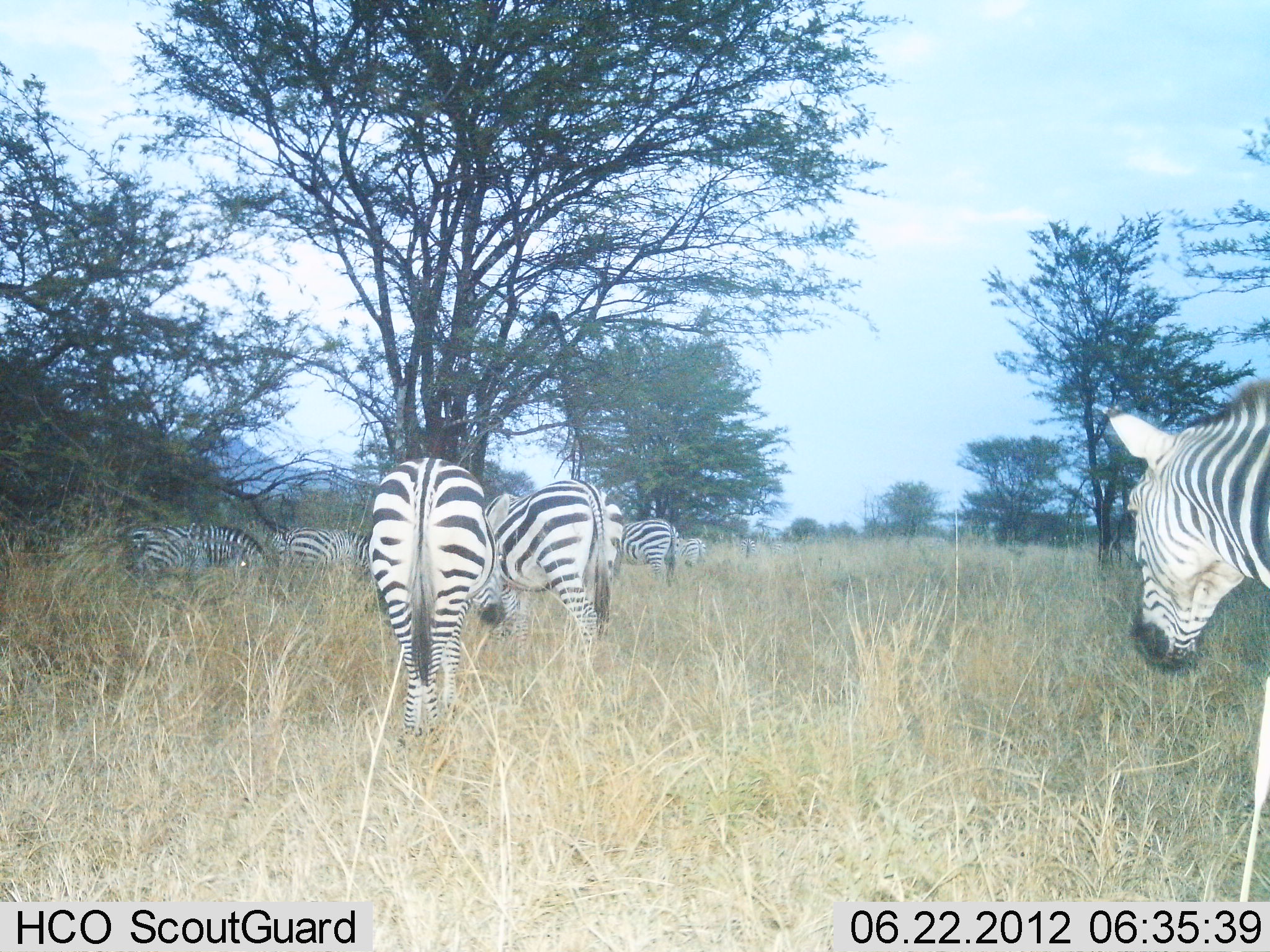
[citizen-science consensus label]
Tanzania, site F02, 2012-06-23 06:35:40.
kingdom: Animalia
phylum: Chordata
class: Mammalia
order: Perissodactyla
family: Equidae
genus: Equus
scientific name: Equus quagga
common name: plains zebra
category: zebra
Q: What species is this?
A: Zebra (plains zebra) (Equus quagga).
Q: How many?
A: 8.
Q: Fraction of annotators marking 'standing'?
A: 40%.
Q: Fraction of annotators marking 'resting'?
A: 0%.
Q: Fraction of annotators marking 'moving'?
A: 50%.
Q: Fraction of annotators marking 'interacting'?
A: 0%.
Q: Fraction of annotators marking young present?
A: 0%.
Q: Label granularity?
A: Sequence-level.